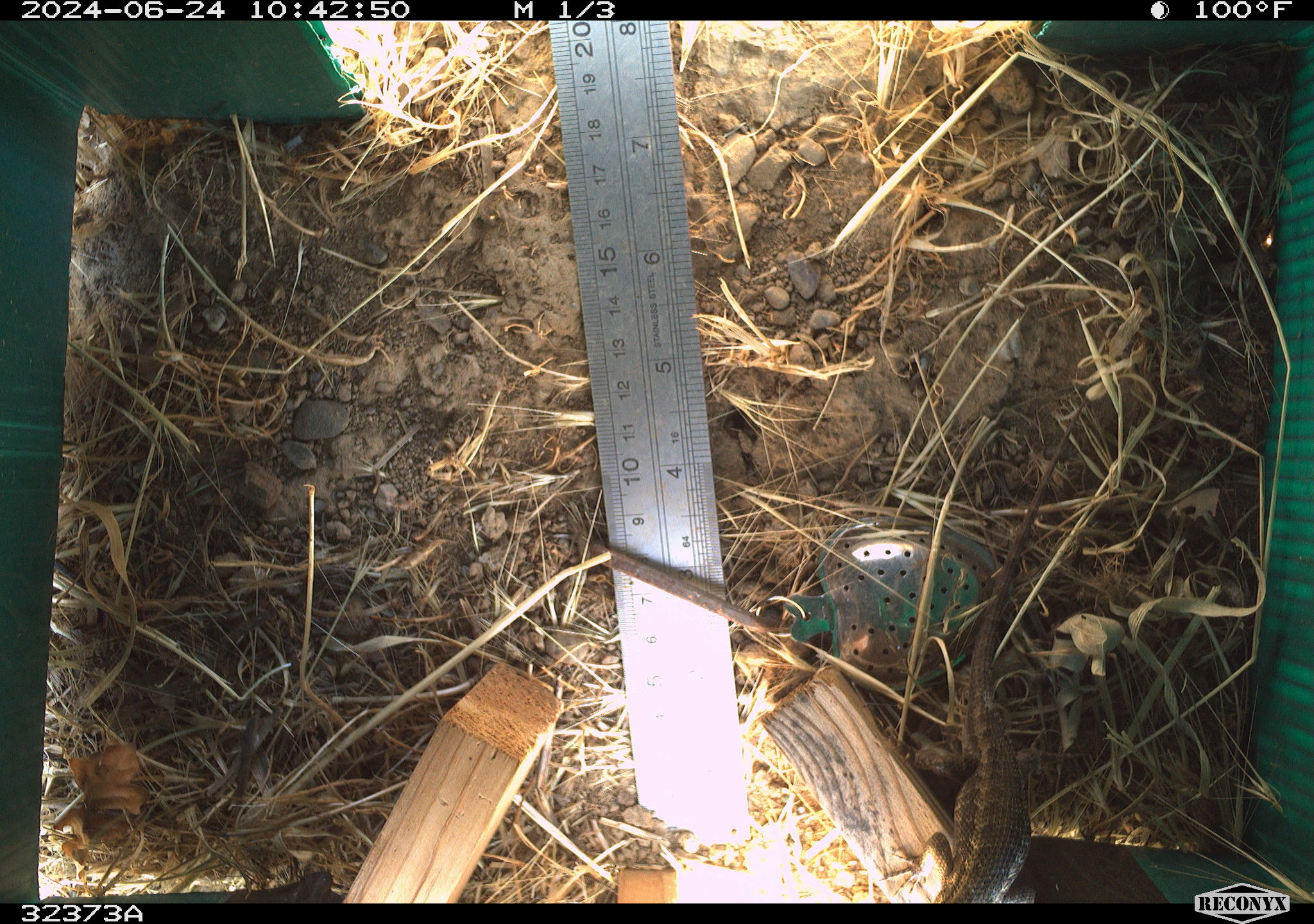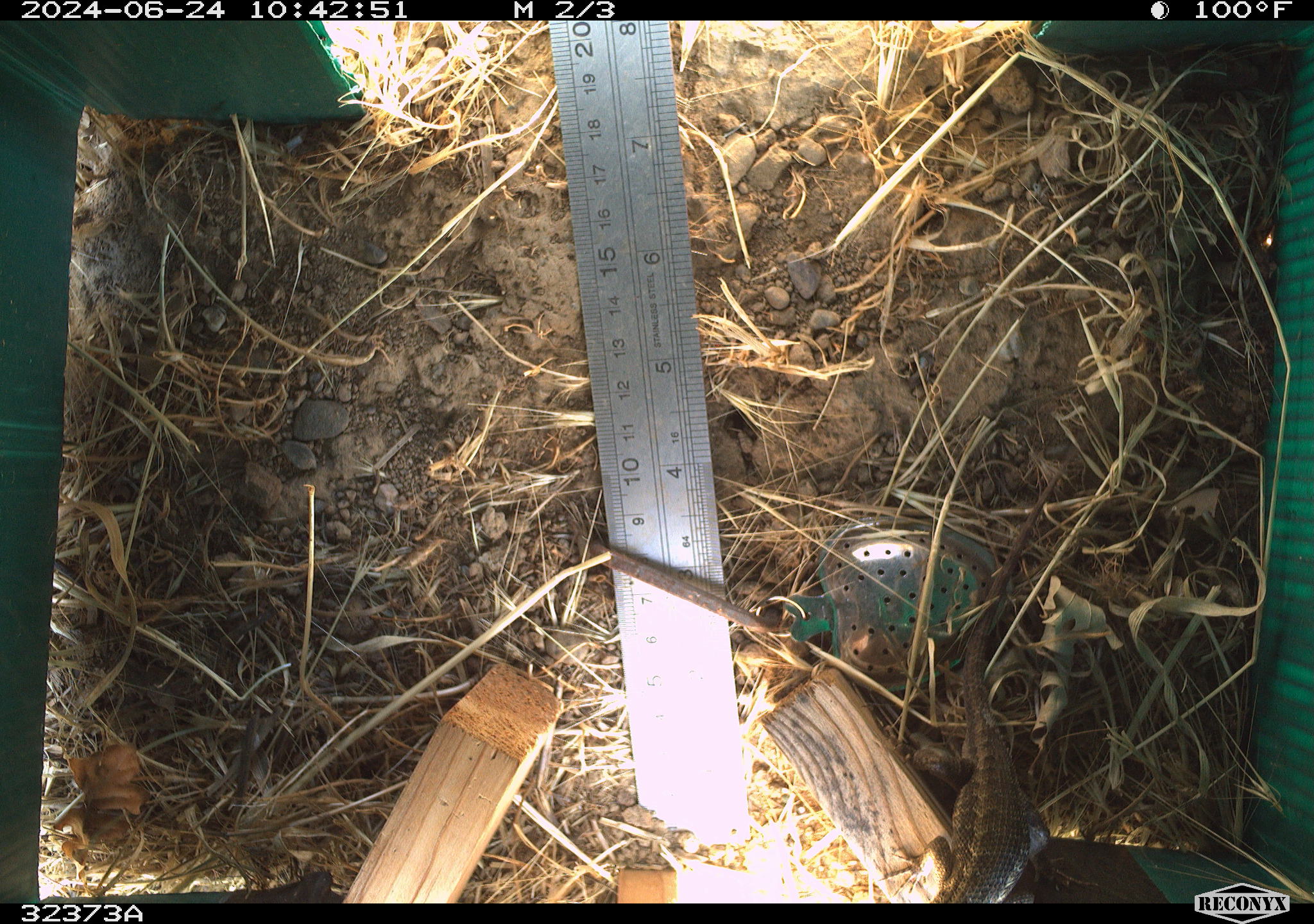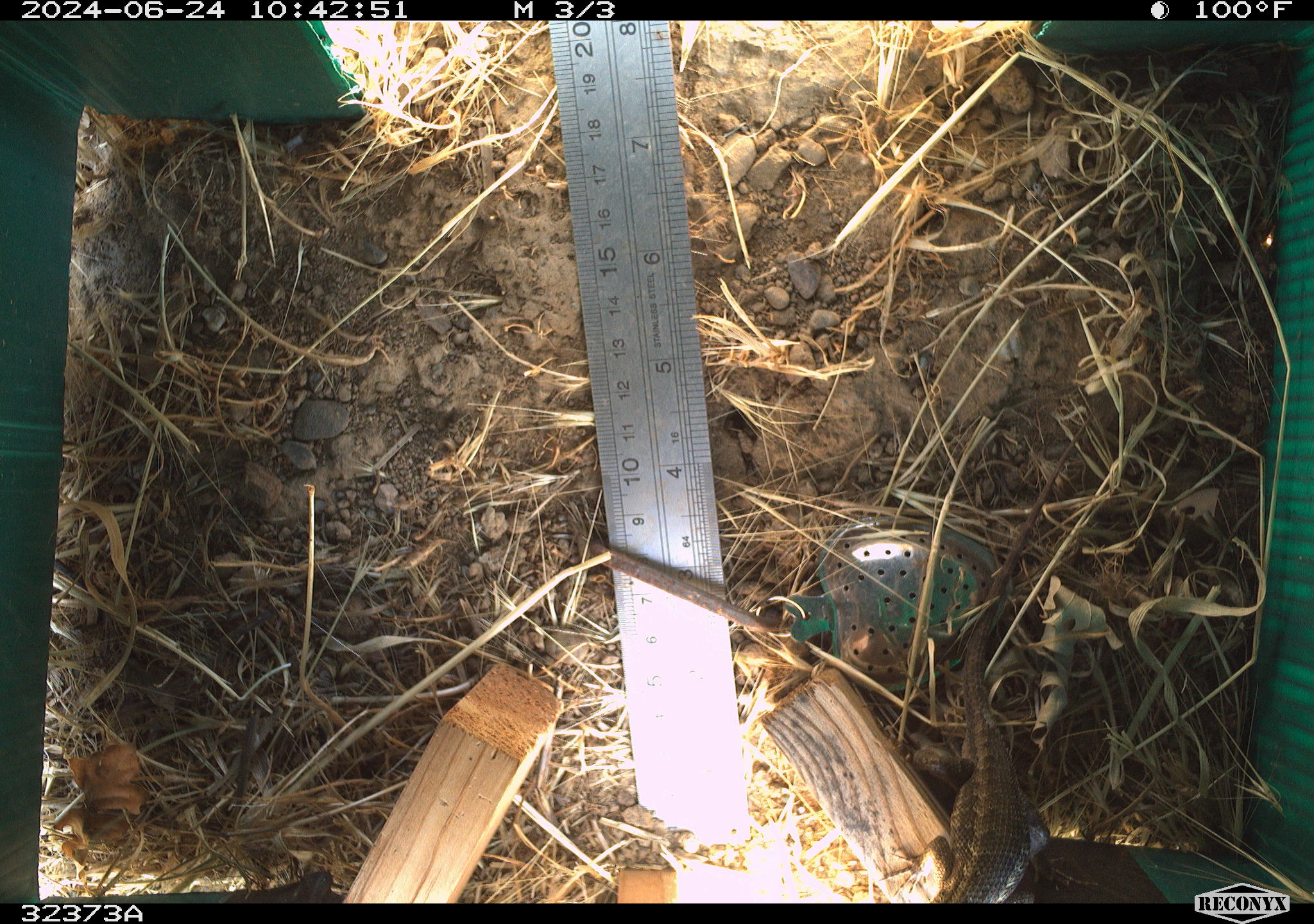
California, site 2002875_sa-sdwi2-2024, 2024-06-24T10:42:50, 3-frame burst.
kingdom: Animalia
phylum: Chordata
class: Reptilia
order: Squamata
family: Phrynosomatidae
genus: Sceloporus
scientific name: Sceloporus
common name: spiny lizards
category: sceloporus species